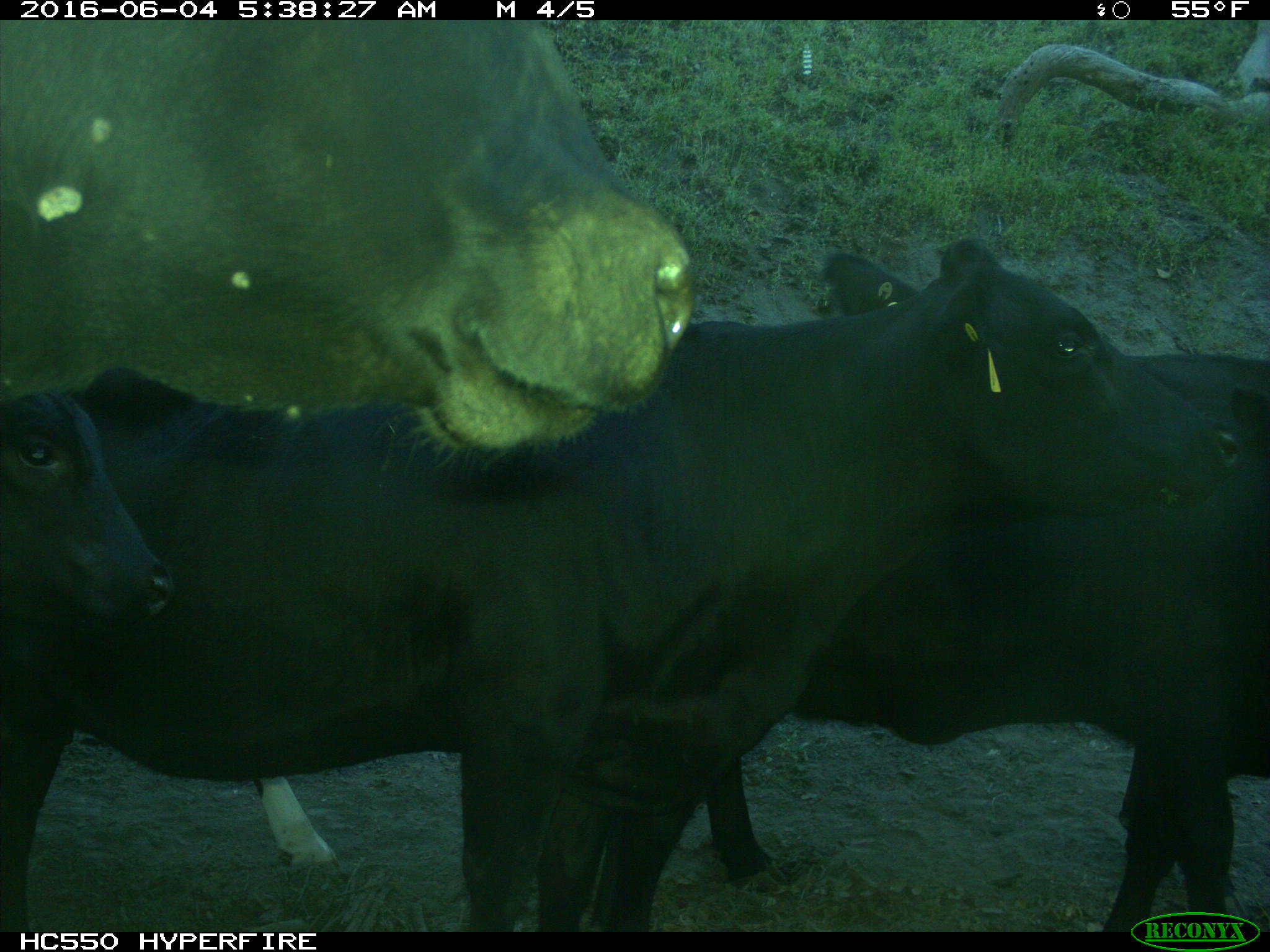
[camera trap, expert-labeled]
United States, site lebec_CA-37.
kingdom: Animalia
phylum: Chordata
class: Mammalia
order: Artiodactyla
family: Bovidae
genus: Bos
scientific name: Bos taurus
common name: domestic cow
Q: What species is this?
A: Bos taurus (domestic cow).